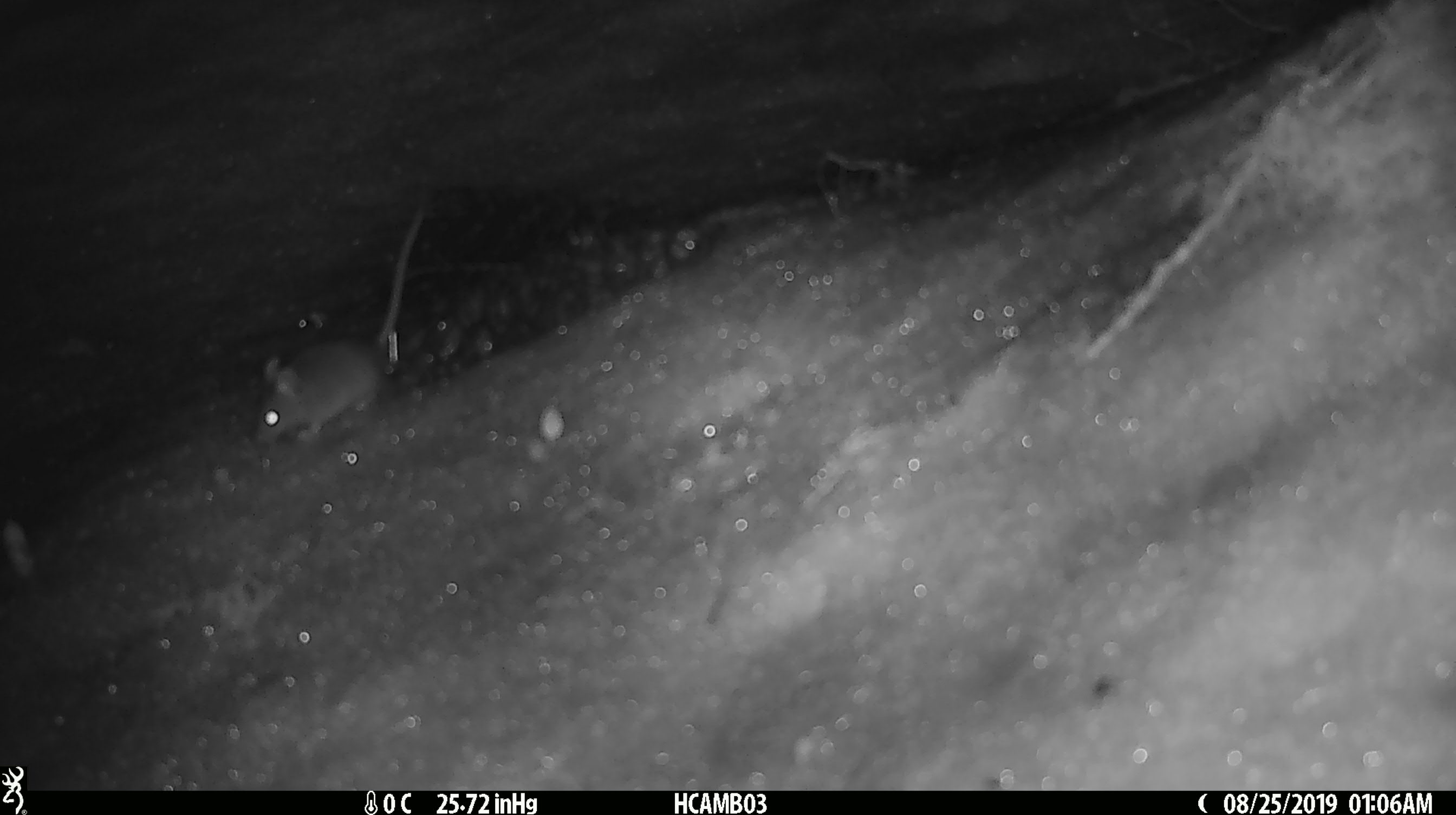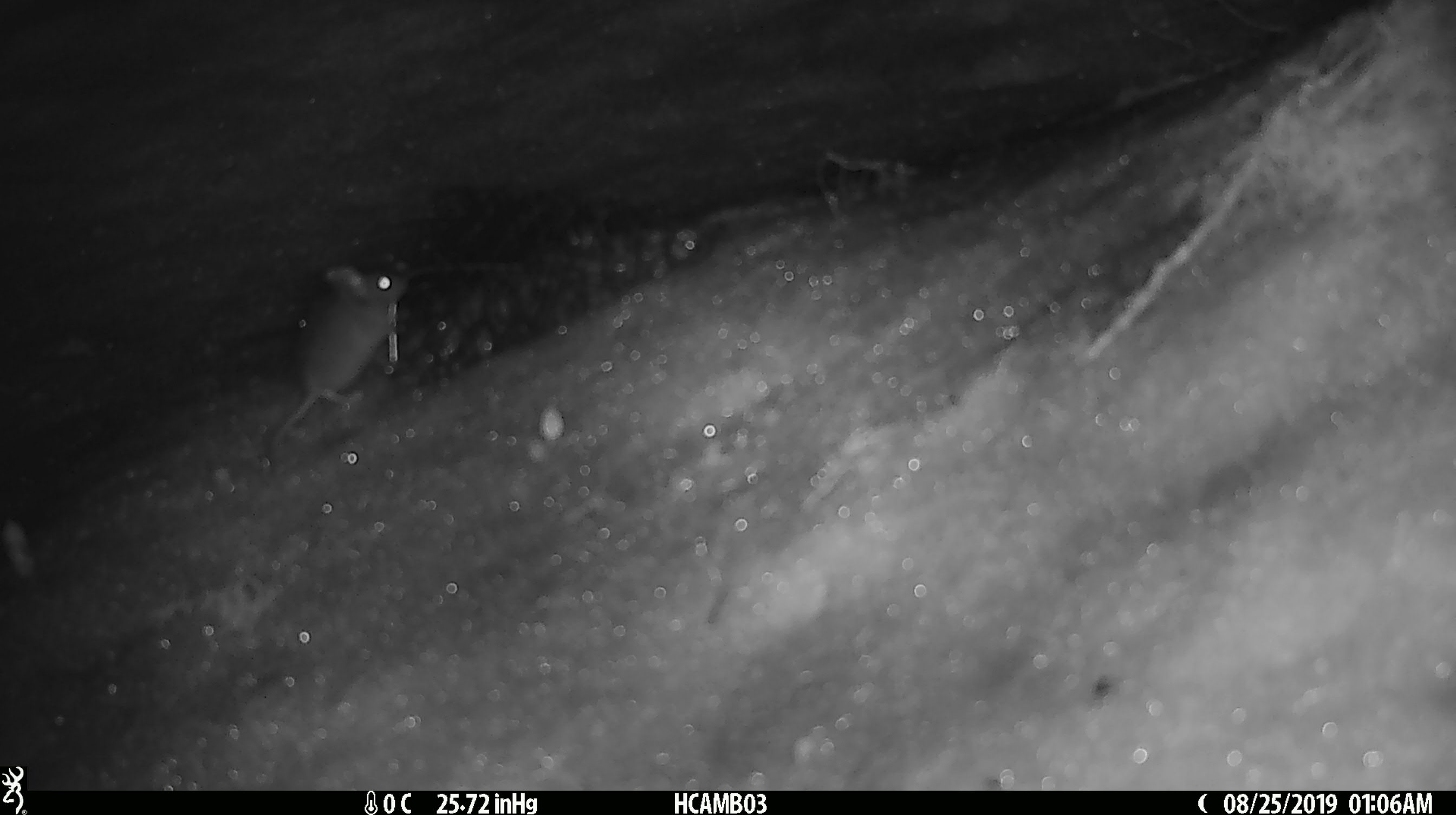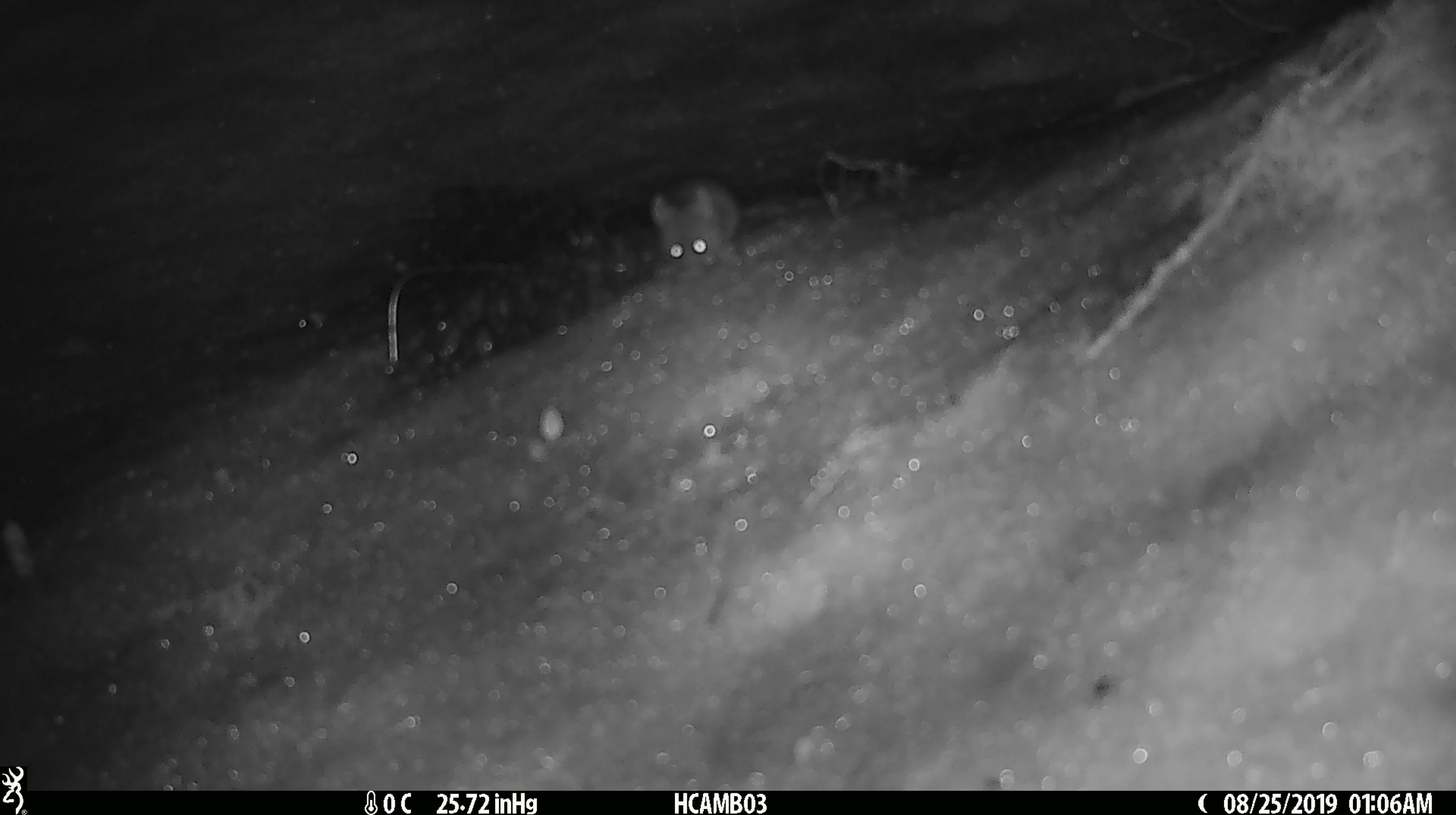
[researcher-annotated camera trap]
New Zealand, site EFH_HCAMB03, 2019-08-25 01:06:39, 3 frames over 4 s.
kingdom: Animalia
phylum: Chordata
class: Mammalia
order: Rodentia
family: Muridae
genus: Mus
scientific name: Mus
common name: mouse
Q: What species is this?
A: Mouse (Mus).